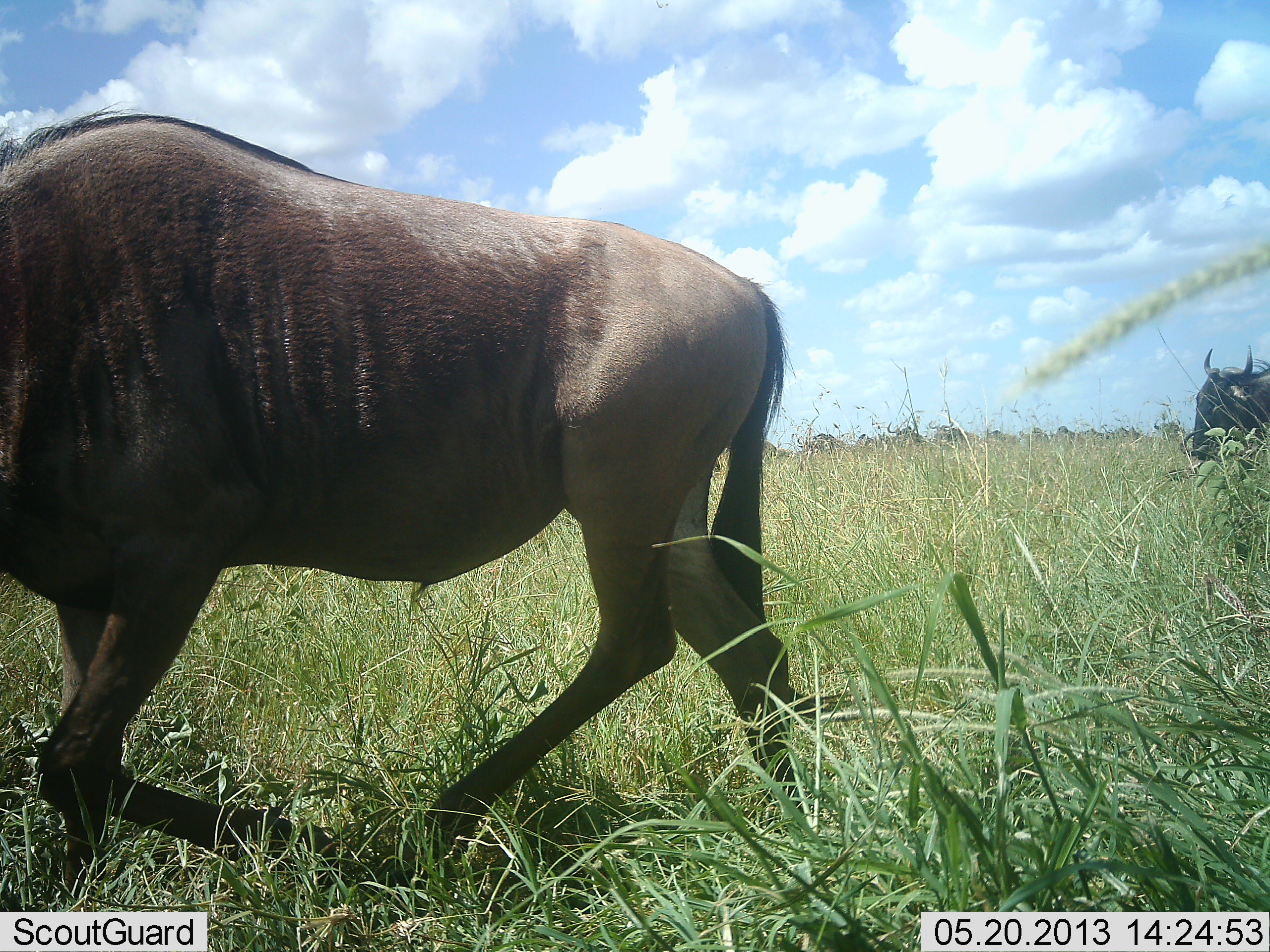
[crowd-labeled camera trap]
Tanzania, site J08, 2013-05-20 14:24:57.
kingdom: Animalia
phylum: Chordata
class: Mammalia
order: Artiodactyla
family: Bovidae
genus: Connochaetes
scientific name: Connochaetes taurinus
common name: blue wildebeest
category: wildebeest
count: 2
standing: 10%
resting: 0%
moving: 100%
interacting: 0%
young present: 0%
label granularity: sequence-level